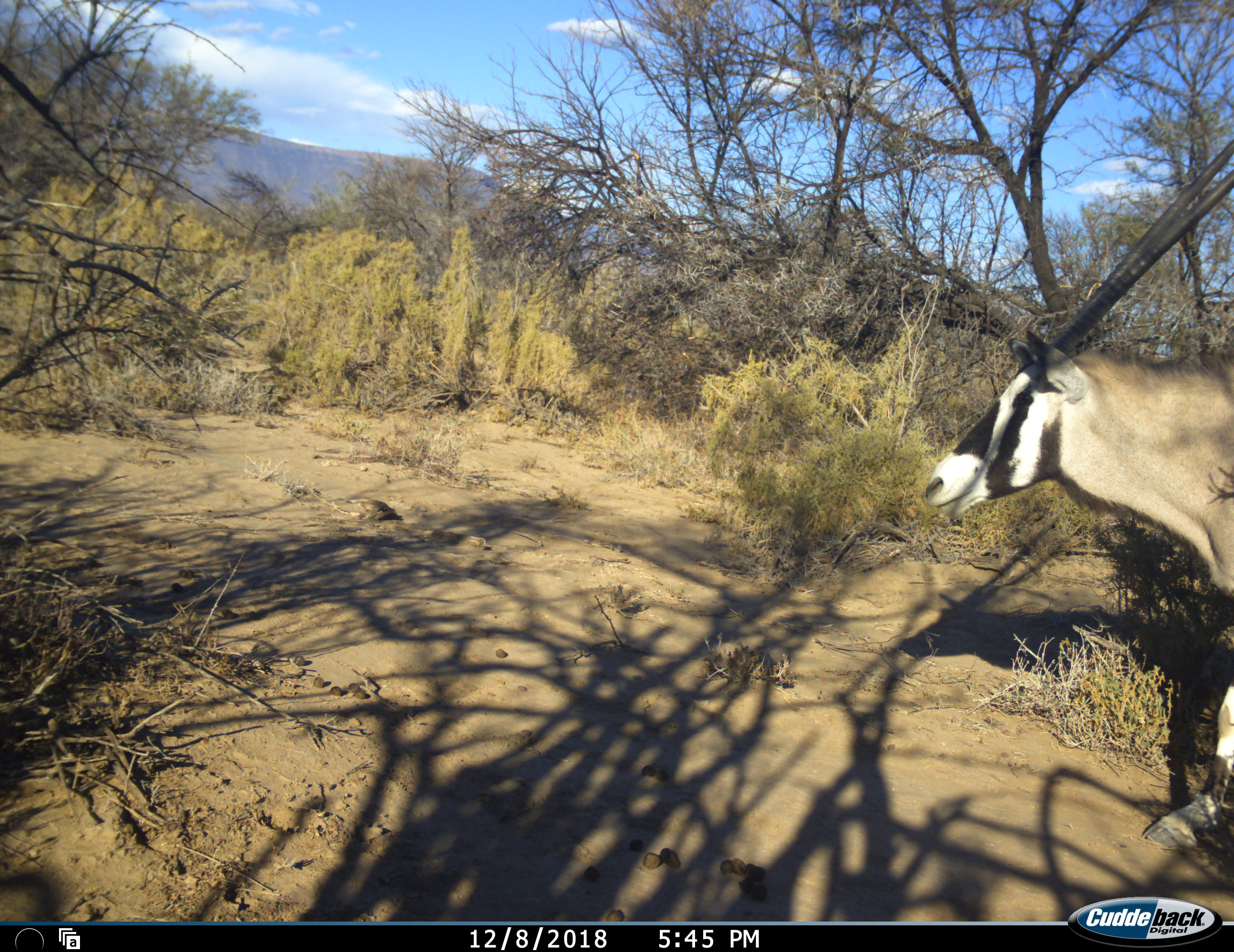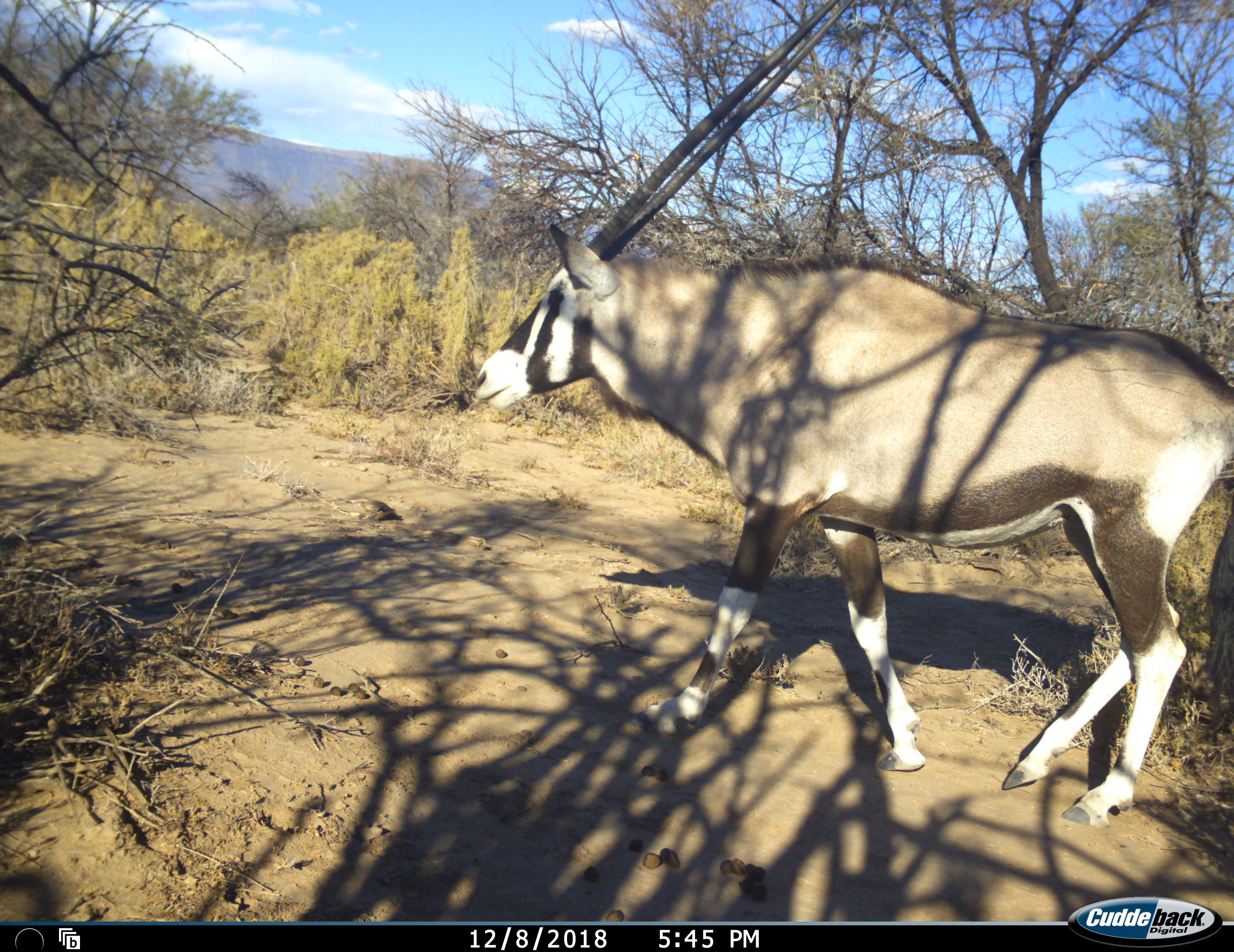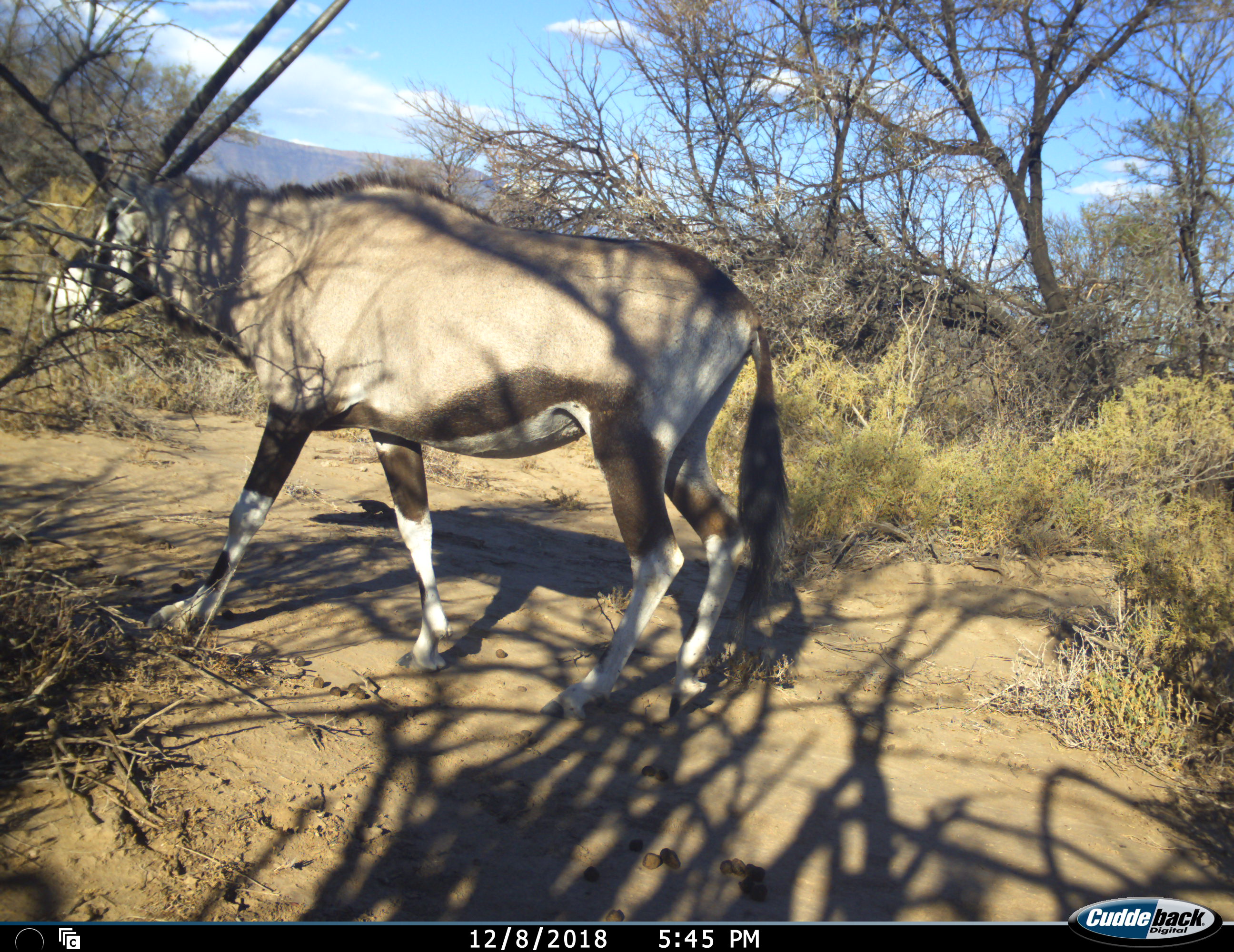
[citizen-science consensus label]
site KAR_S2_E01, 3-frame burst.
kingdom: Animalia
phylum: Chordata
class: Mammalia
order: Artiodactyla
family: Bovidae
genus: Oryx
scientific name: Oryx gazella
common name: gemsbok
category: oryx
Oryx (gemsbok) (Oryx gazella), count 1. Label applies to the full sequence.